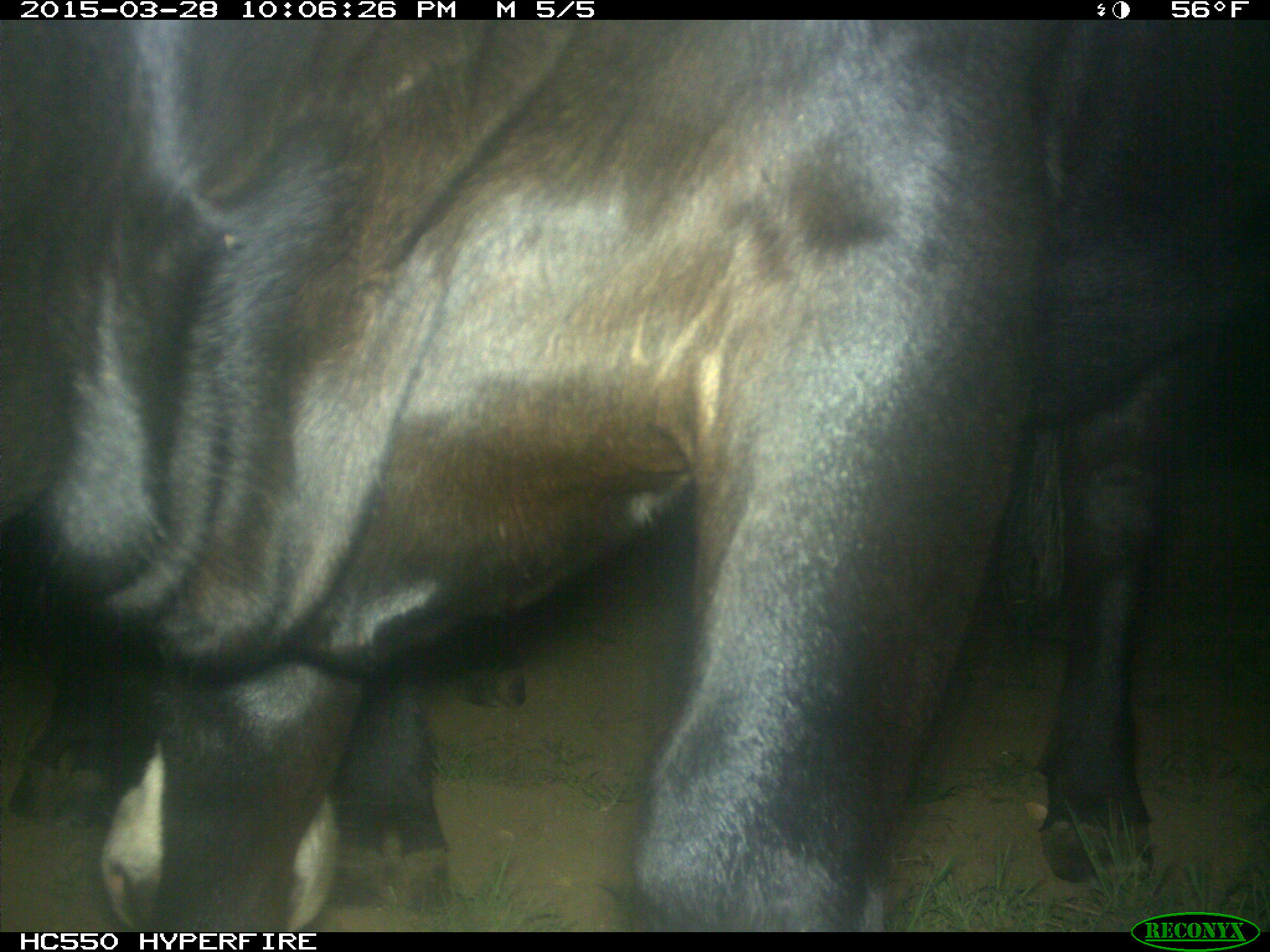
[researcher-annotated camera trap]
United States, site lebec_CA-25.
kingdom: Animalia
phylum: Chordata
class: Mammalia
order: Artiodactyla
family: Bovidae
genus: Bos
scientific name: Bos taurus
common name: domestic cow